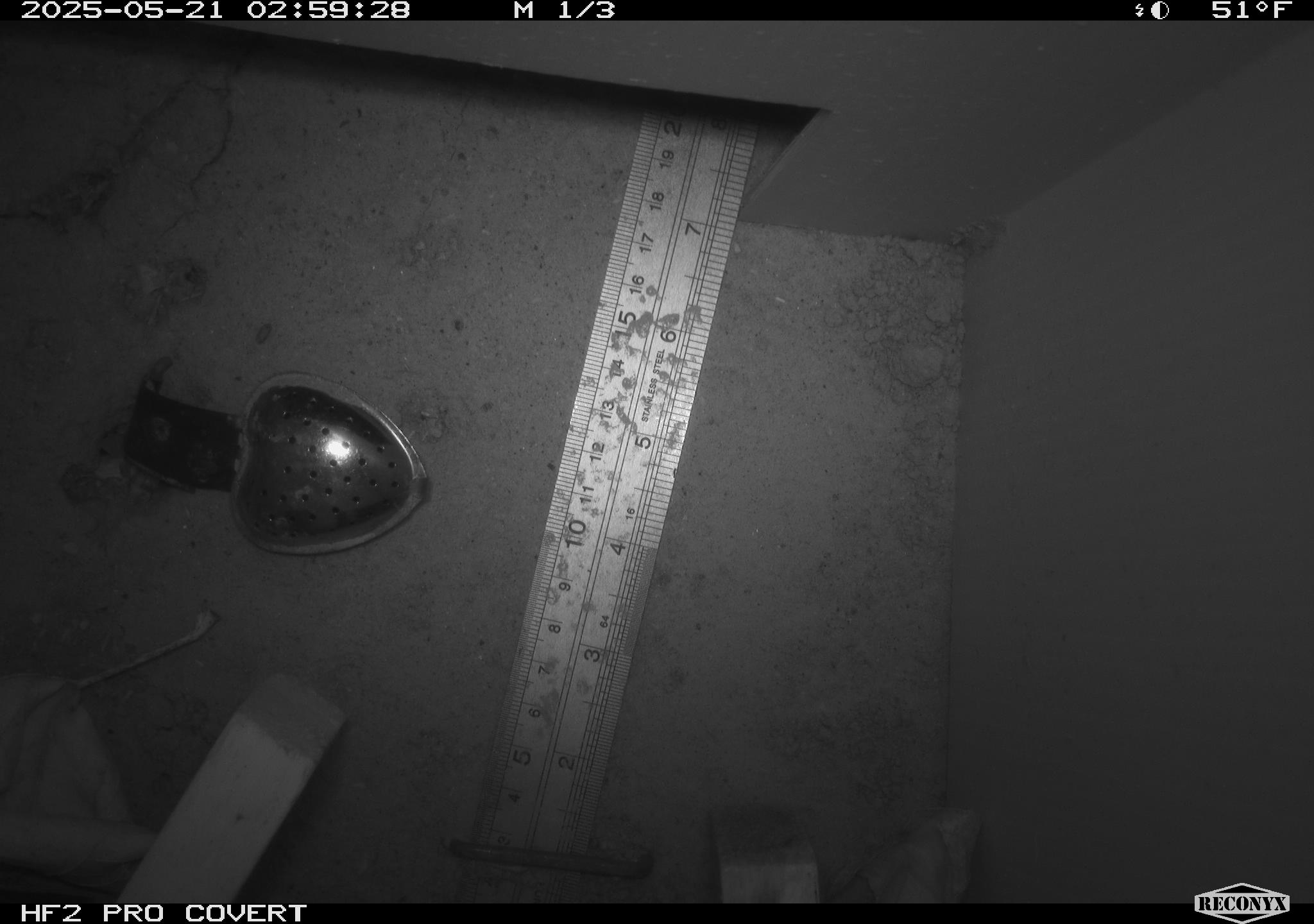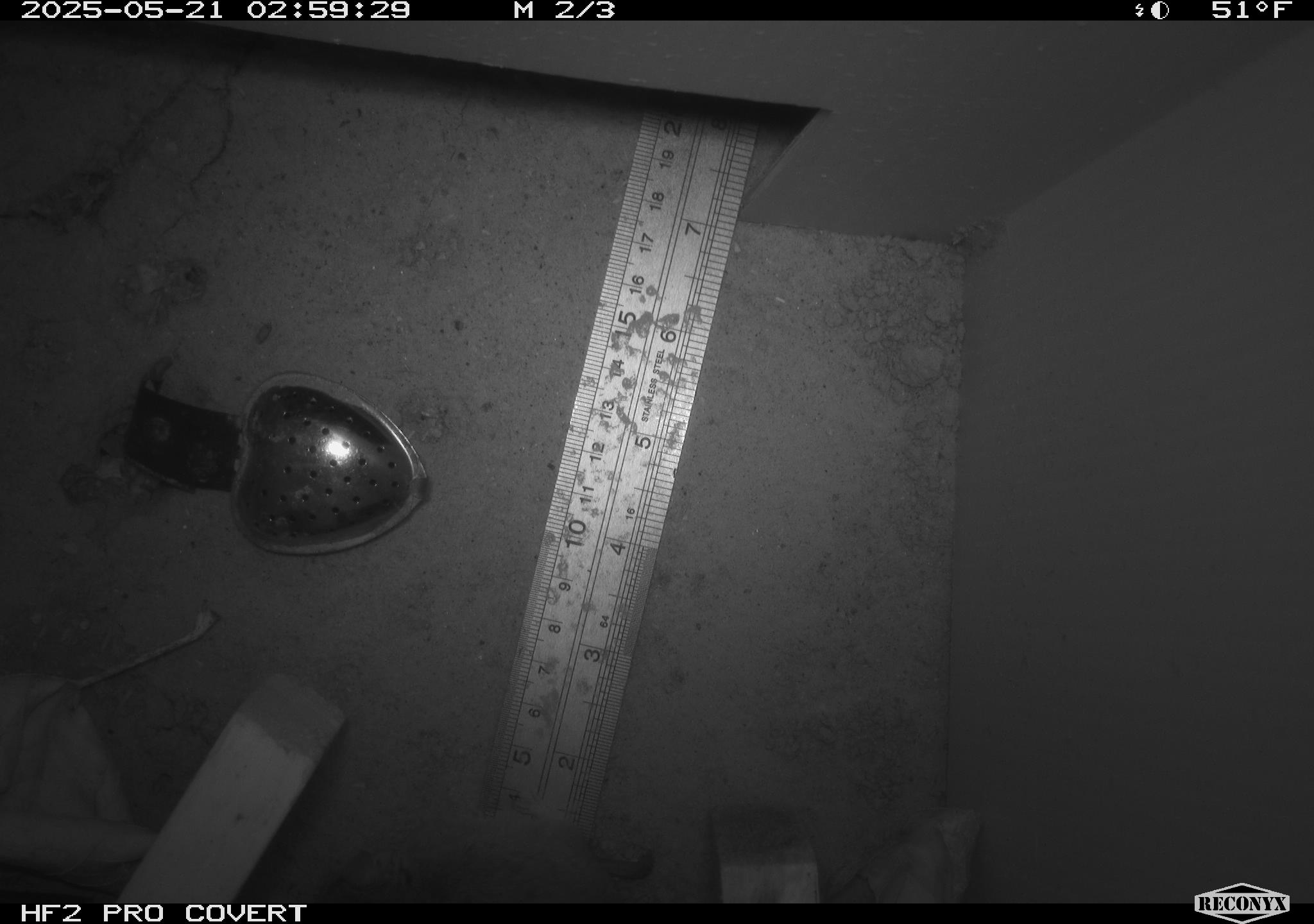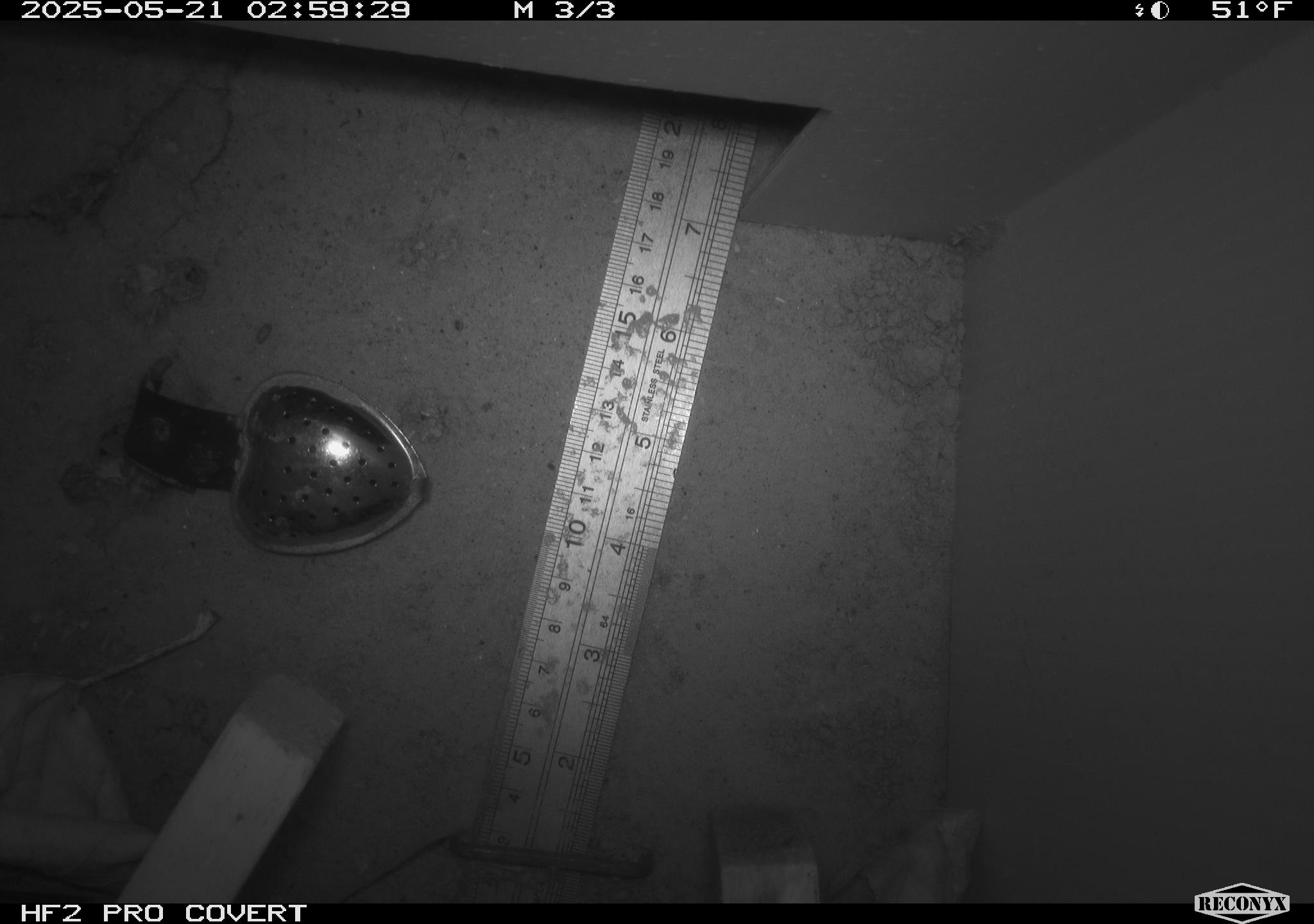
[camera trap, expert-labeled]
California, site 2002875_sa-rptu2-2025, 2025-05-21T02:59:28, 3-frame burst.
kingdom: Animalia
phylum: Chordata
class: Mammalia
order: Rodentia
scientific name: Rodentia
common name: rodent